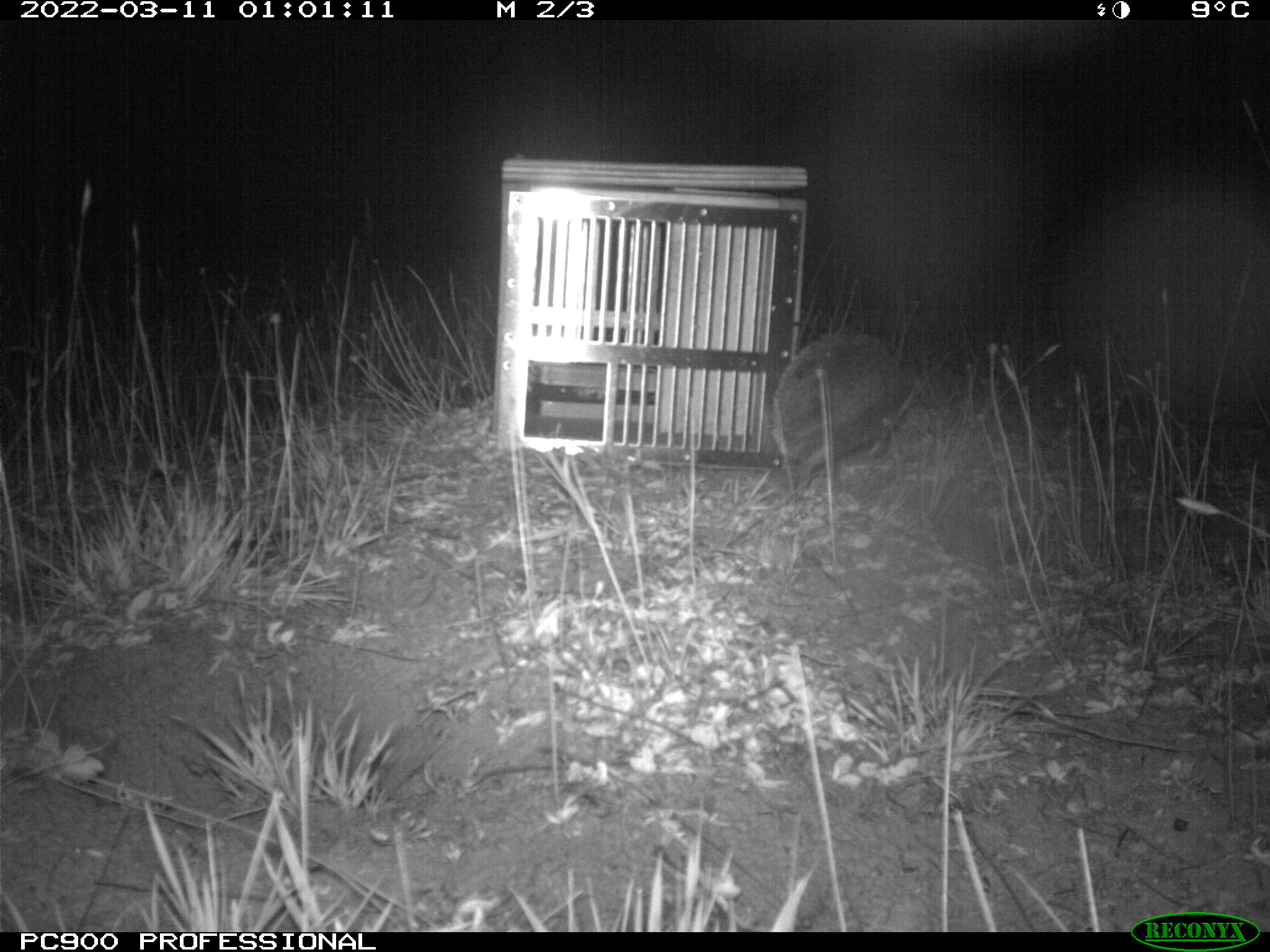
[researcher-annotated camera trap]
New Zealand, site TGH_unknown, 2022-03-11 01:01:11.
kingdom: Animalia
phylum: Chordata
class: Mammalia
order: Eulipotyphla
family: Erinaceidae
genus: Erinaceus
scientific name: Erinaceus europaeus europaeus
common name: european hedgehog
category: hedgehog